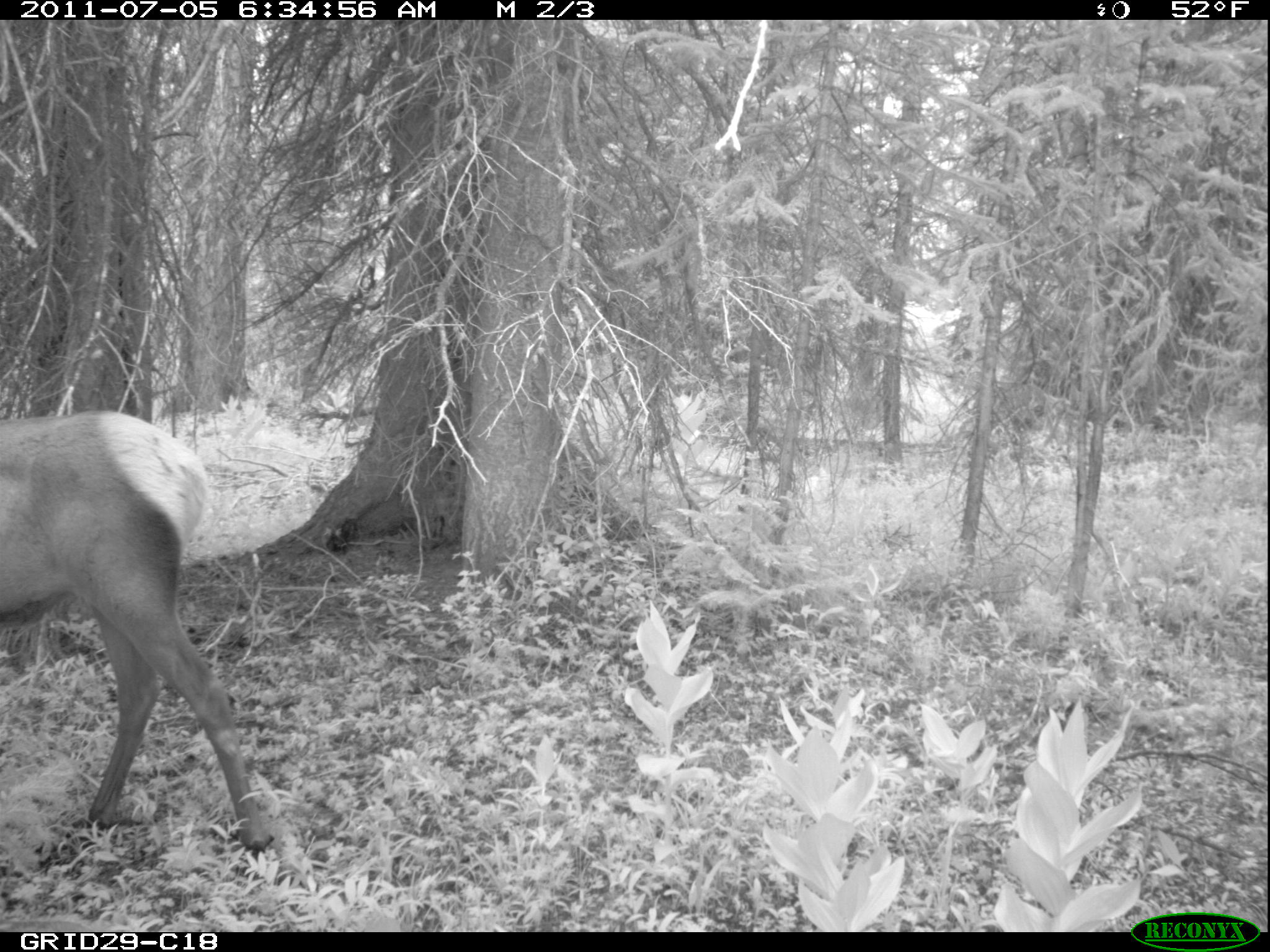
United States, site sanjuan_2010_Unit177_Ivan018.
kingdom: Animalia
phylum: Chordata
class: Mammalia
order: Artiodactyla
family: Cervidae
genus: Cervus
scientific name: Cervus elaphus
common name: red deer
Cervus elaphus (red deer).